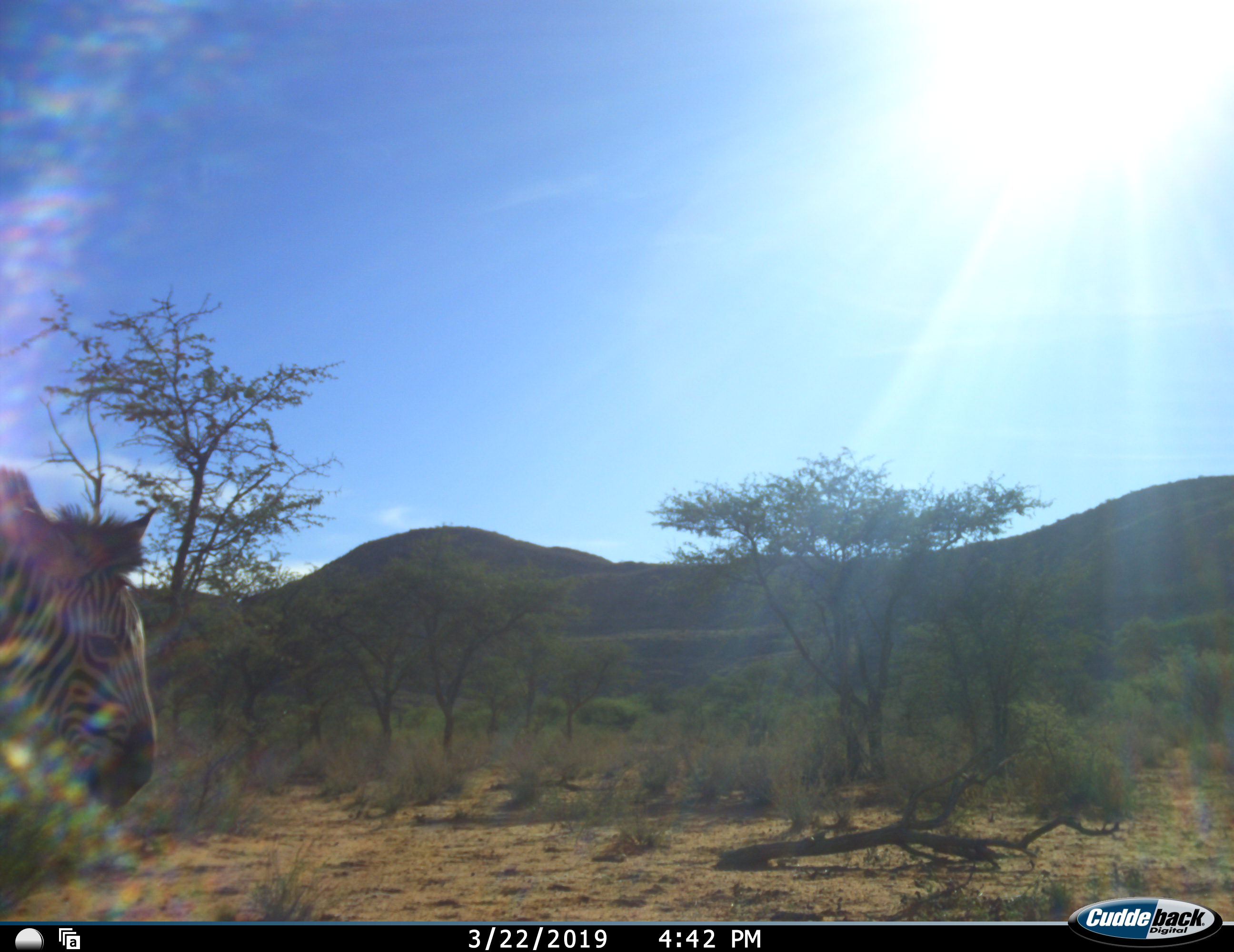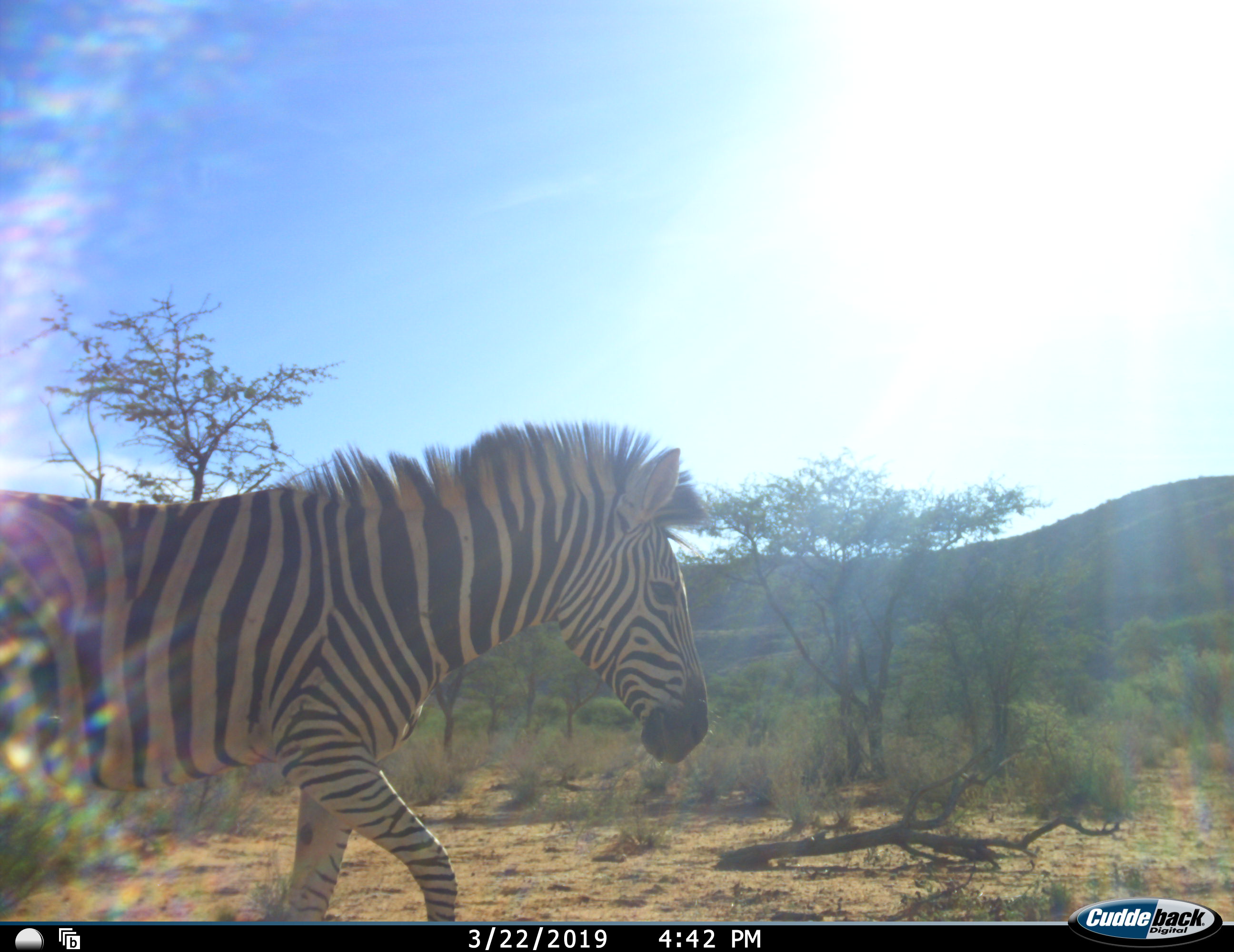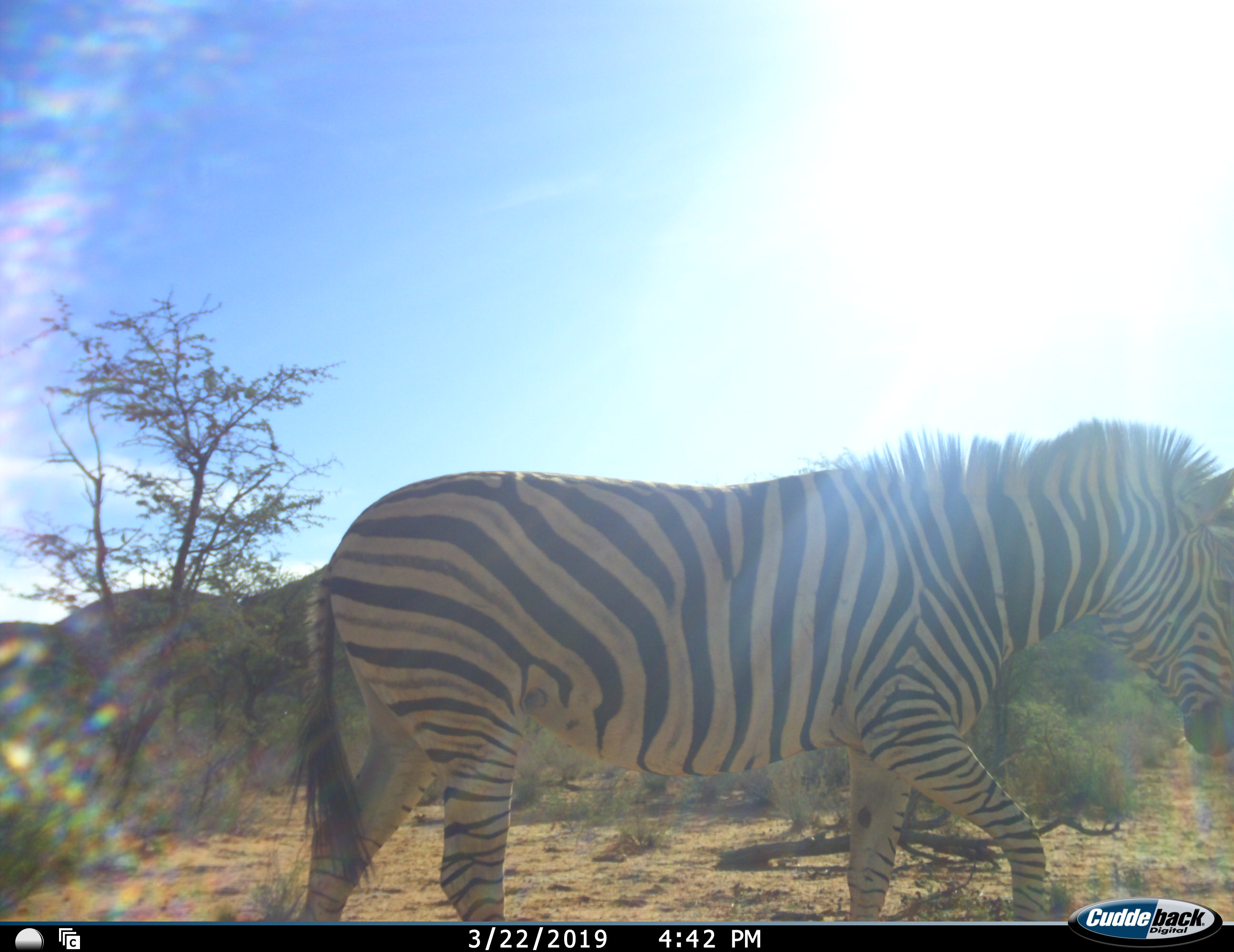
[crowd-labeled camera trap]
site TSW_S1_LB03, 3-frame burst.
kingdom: Animalia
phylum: Chordata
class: Mammalia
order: Perissodactyla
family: Equidae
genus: Equus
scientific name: Equus quagga burchellii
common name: burchell's zebra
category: zebraburchells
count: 1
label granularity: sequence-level